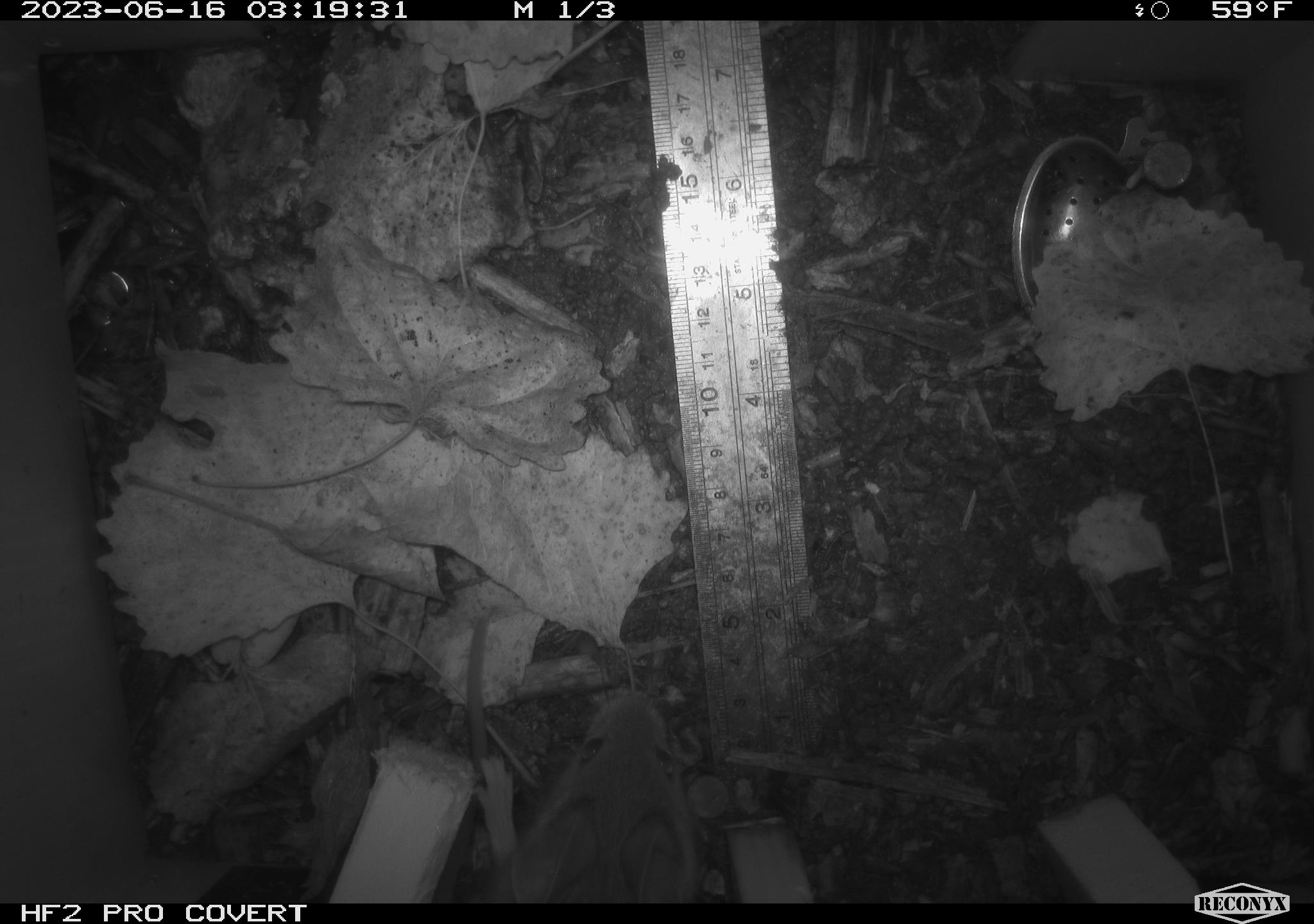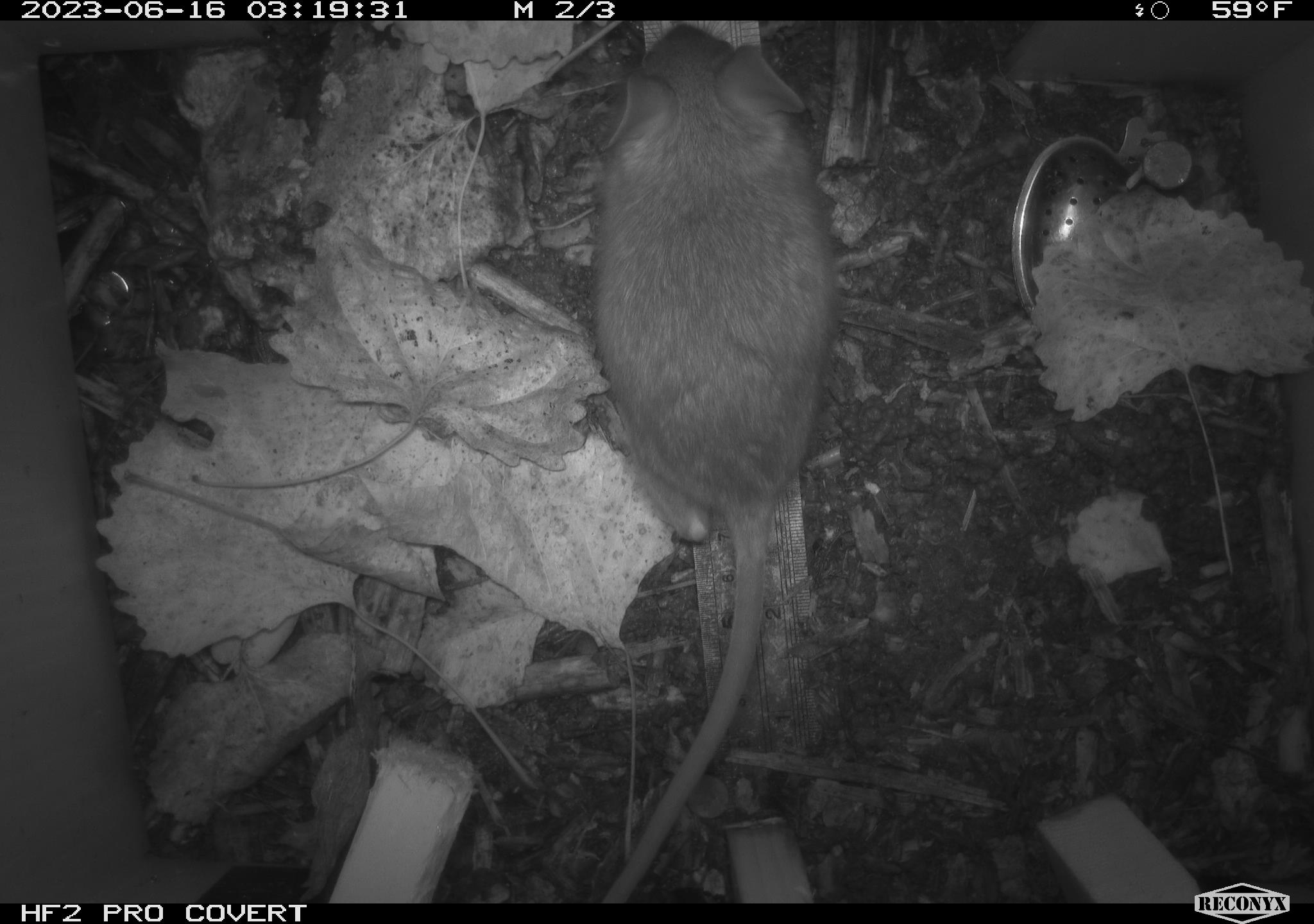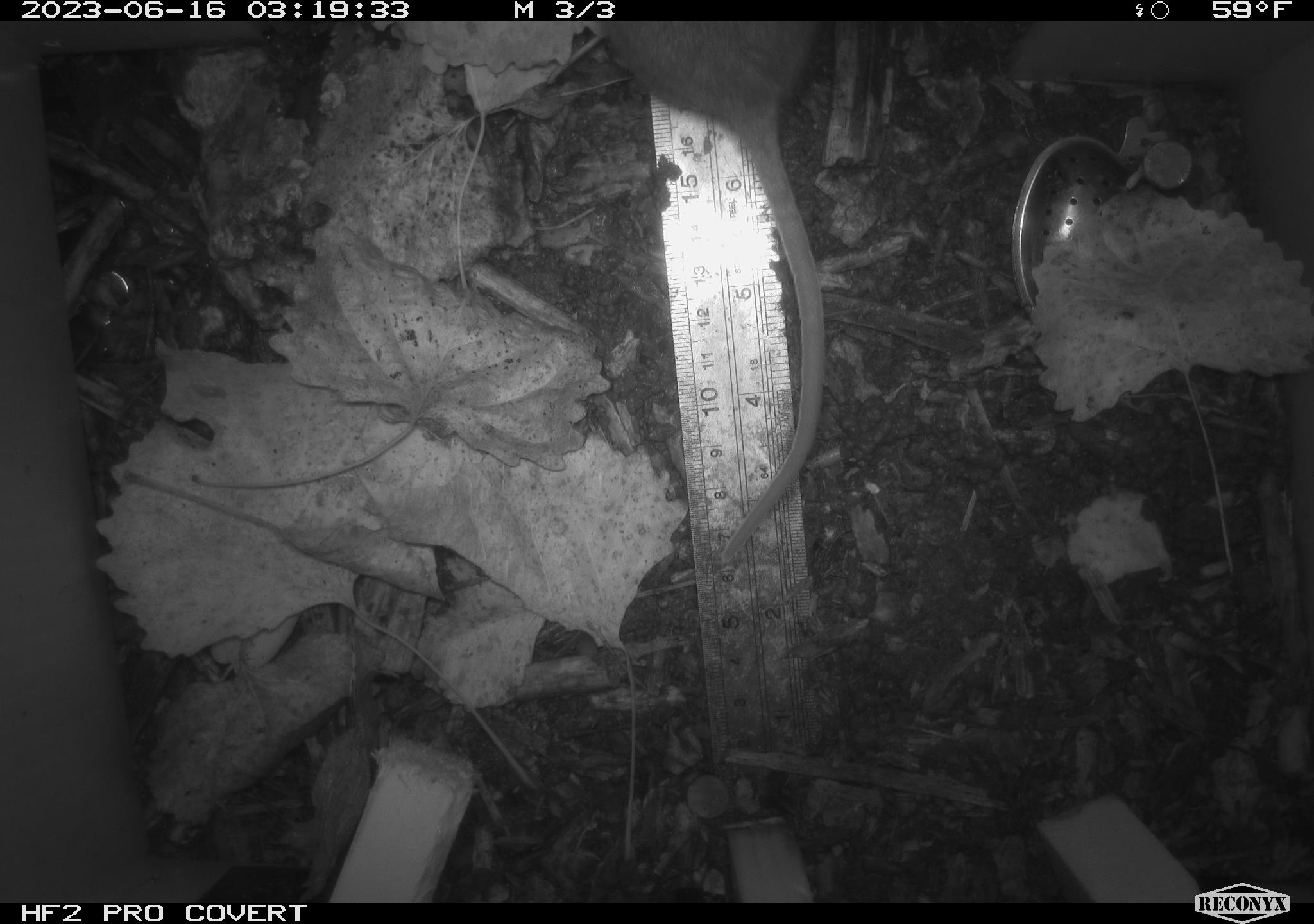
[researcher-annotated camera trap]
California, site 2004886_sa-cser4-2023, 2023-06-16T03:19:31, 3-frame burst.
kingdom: Animalia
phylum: Chordata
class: Mammalia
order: Rodentia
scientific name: Rodentia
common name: mouse species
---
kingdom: Animalia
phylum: Chordata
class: Mammalia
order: Rodentia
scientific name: Rodentia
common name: woodrat or rat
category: woodrat or rat species